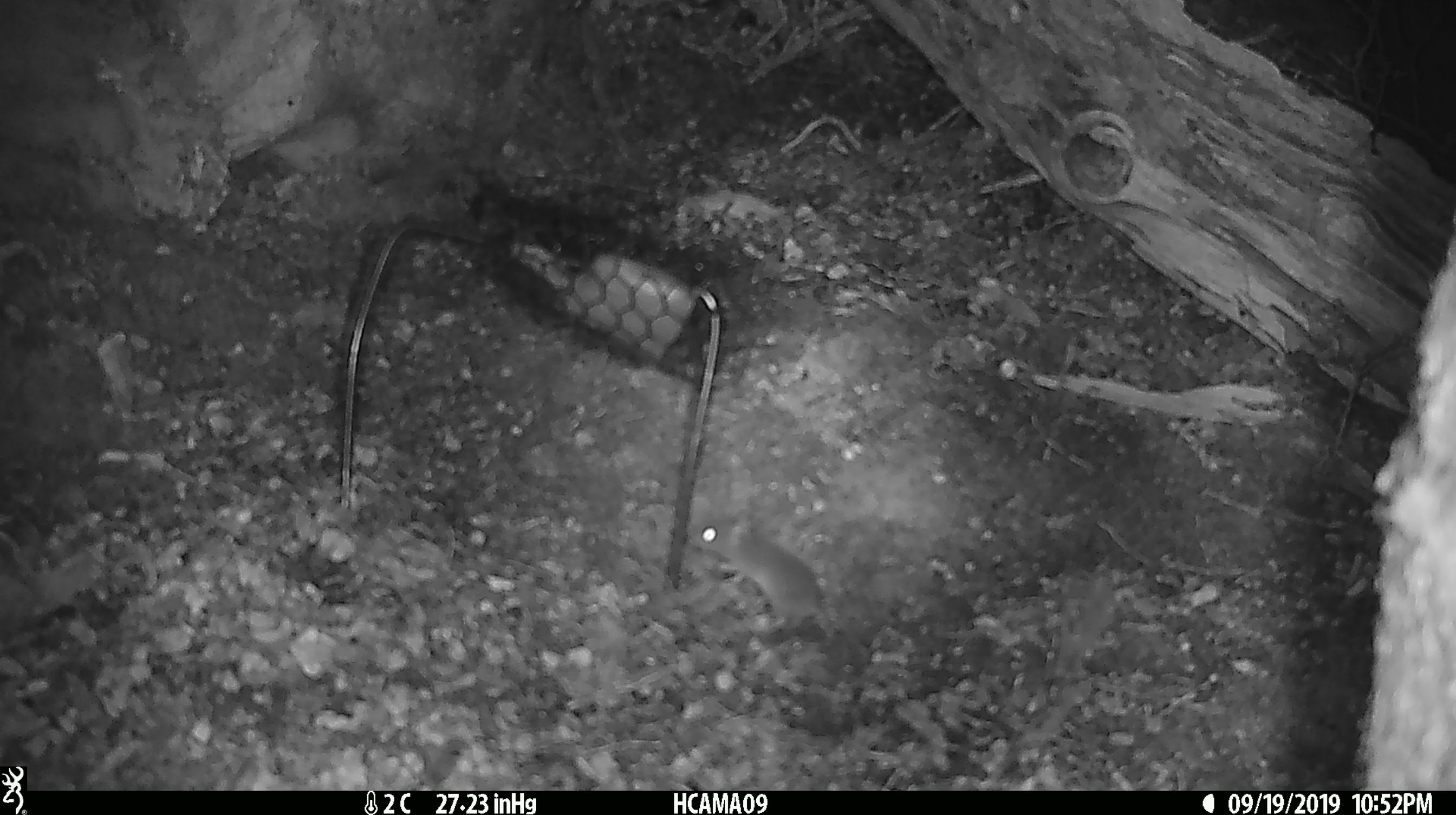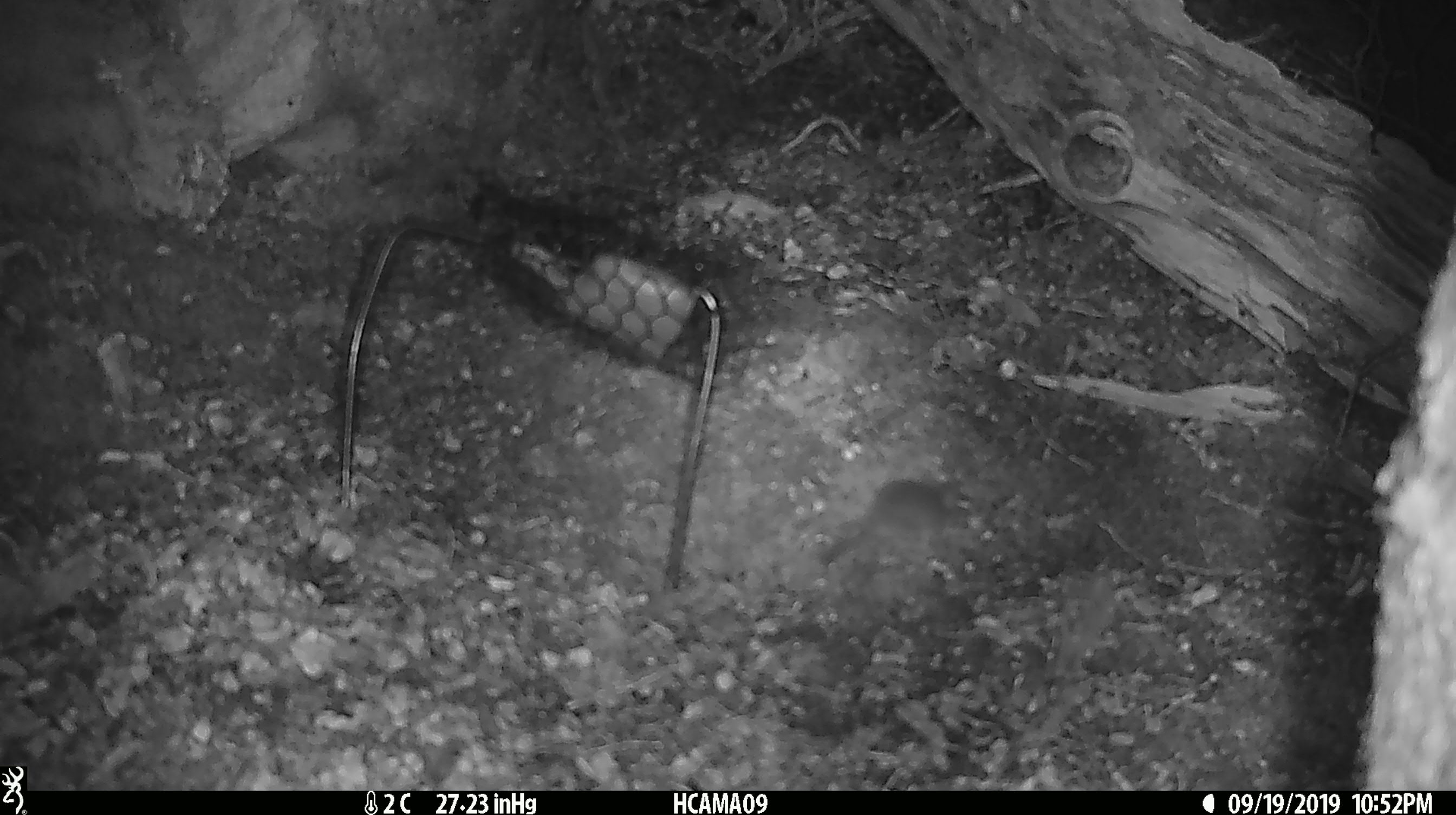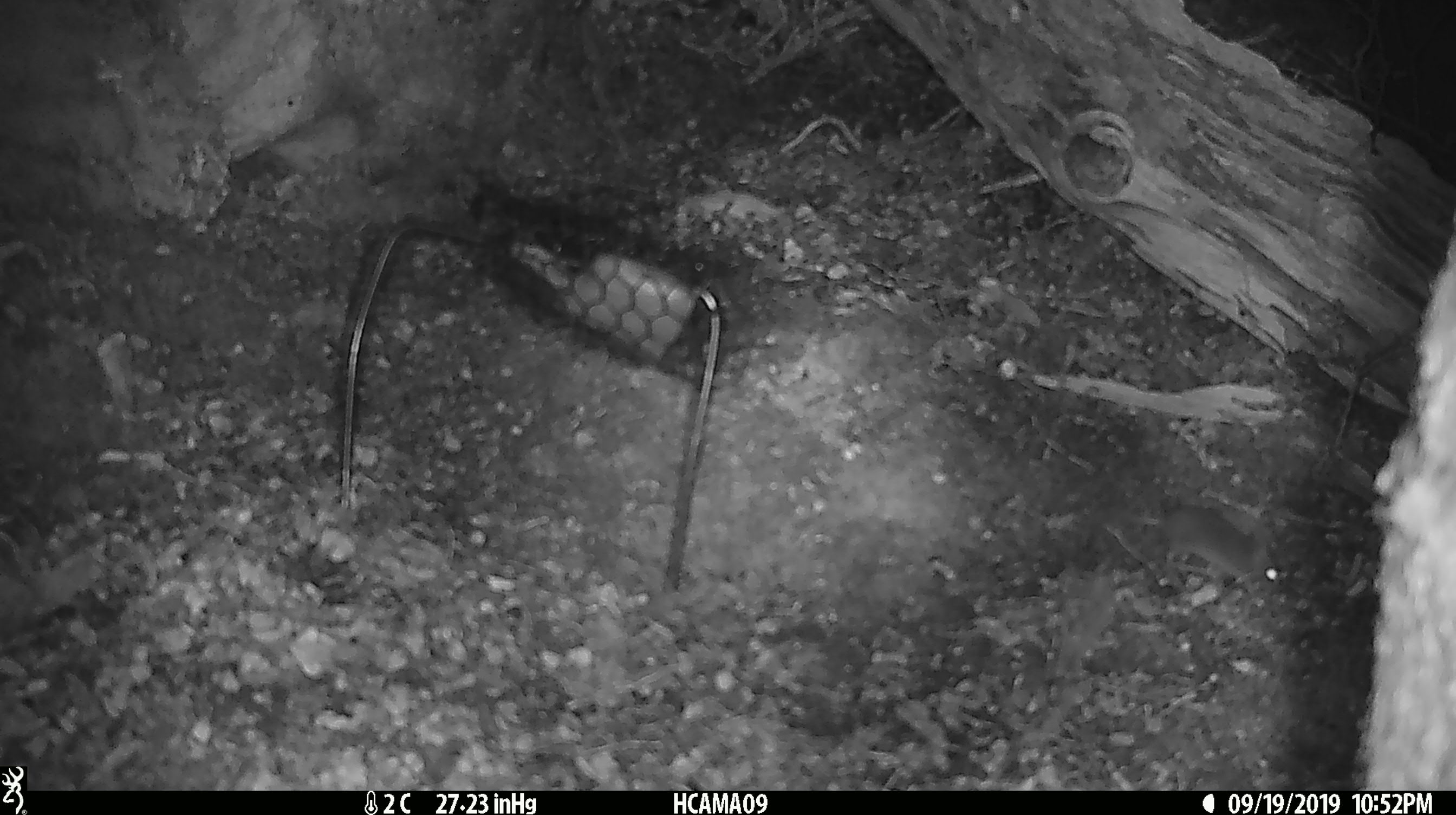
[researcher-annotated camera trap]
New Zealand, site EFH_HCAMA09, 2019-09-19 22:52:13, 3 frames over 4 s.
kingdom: Animalia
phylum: Chordata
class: Mammalia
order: Rodentia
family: Muridae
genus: Mus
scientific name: Mus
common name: mouse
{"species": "mouse (Mus)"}